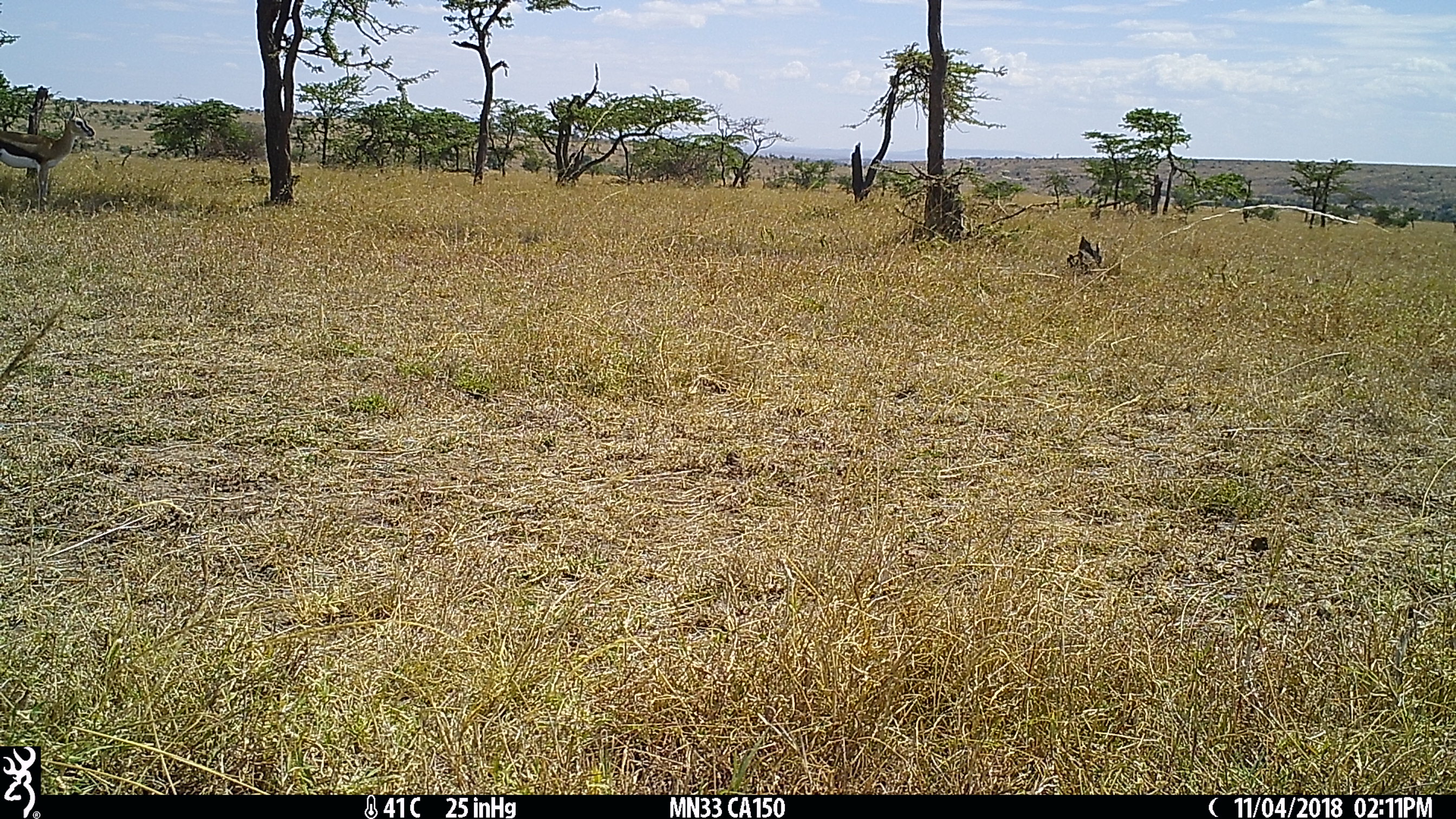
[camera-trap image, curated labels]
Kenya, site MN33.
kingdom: Animalia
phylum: Chordata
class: Mammalia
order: Artiodactyla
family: Bovidae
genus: Eudorcas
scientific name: Eudorcas thomsonii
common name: thomon's gazelle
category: gazelle thomsons